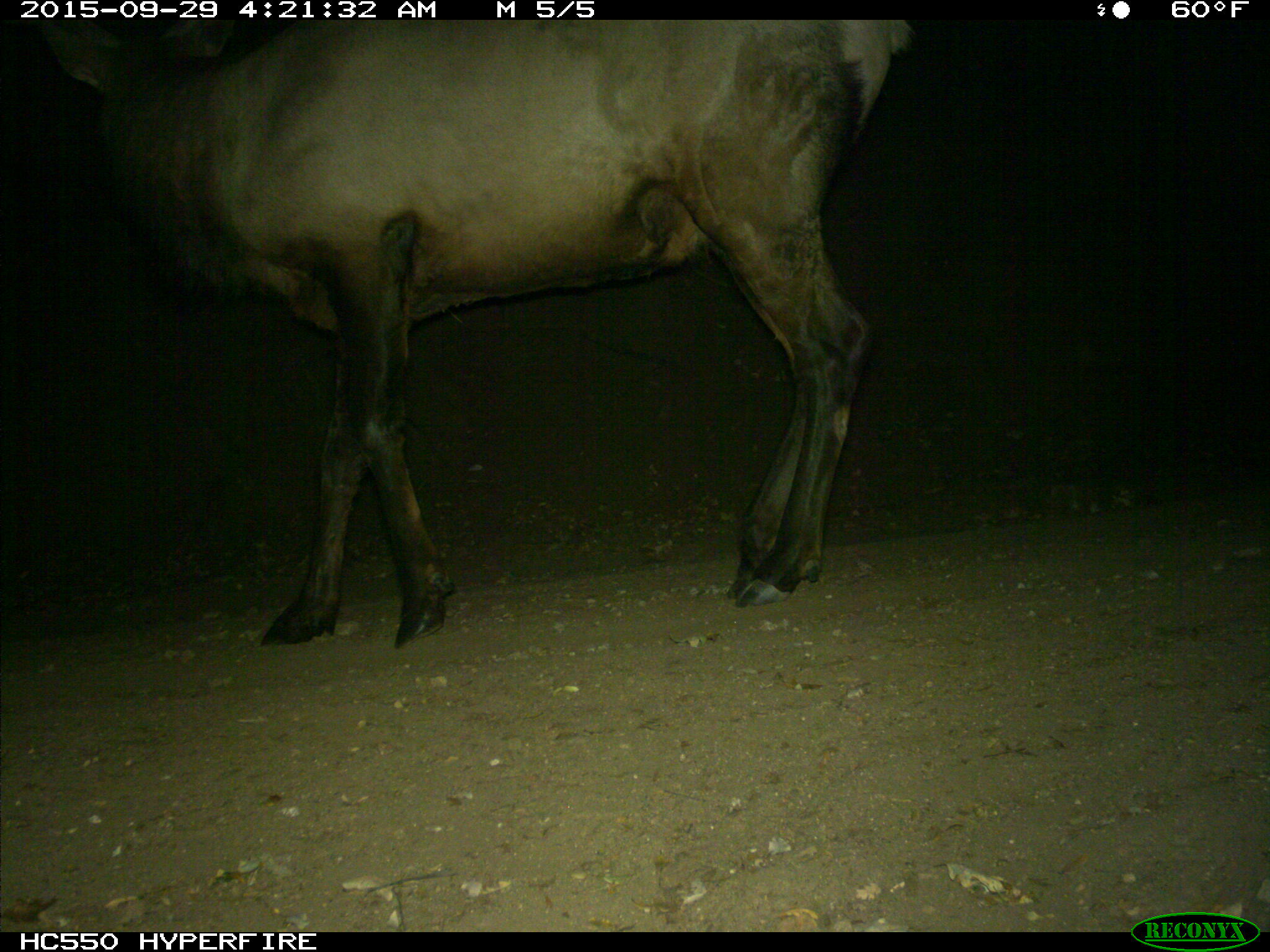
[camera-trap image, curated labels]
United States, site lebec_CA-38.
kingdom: Animalia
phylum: Chordata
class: Mammalia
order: Artiodactyla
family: Cervidae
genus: Cervus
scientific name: Cervus canadensis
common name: elk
Cervus canadensis (elk).